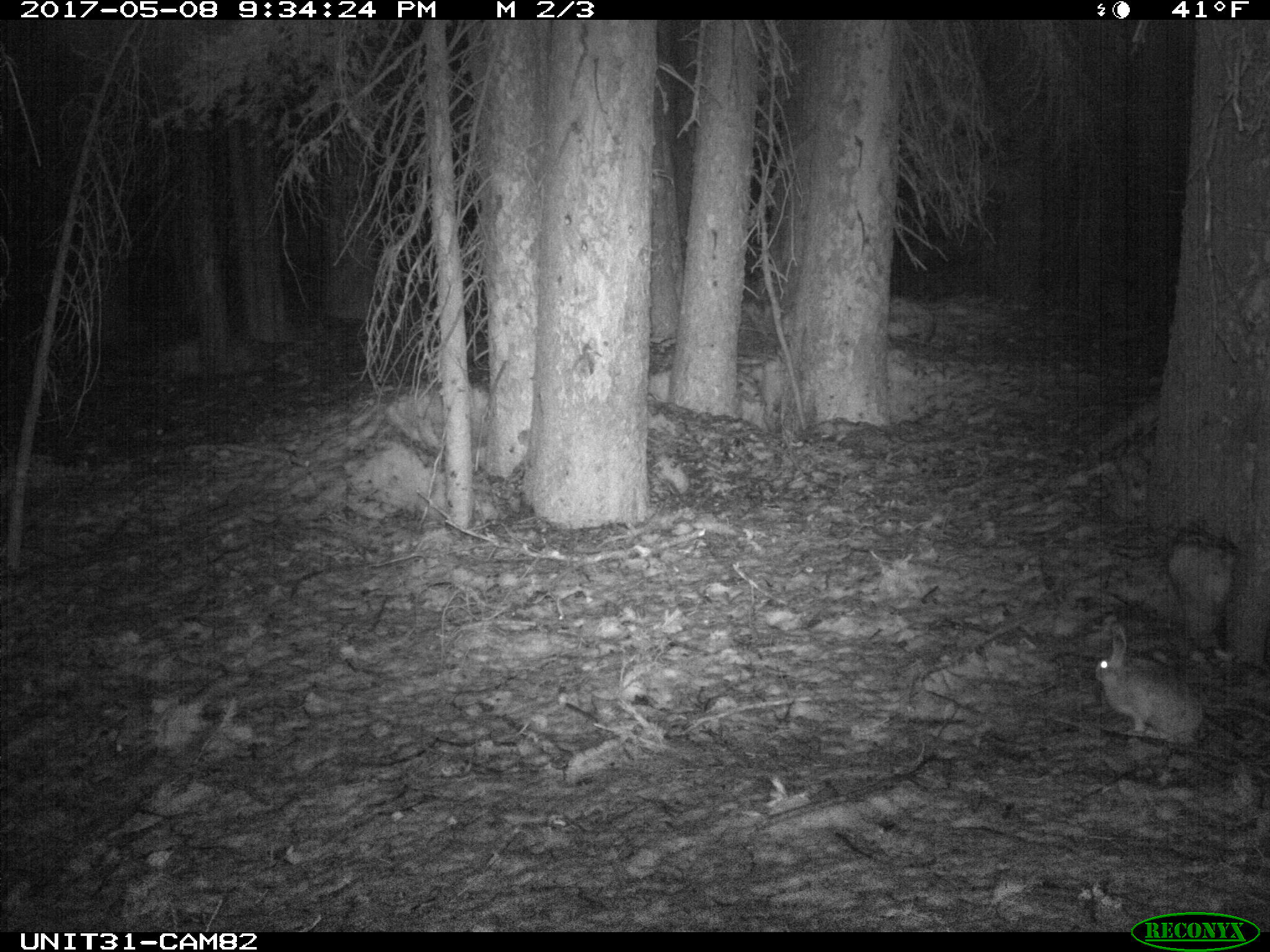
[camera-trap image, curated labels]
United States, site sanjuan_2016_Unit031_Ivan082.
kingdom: Animalia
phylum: Chordata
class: Mammalia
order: Lagomorpha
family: Leporidae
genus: Lepus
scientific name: Lepus americanus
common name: snowshoe hare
Lepus americanus (snowshoe hare).